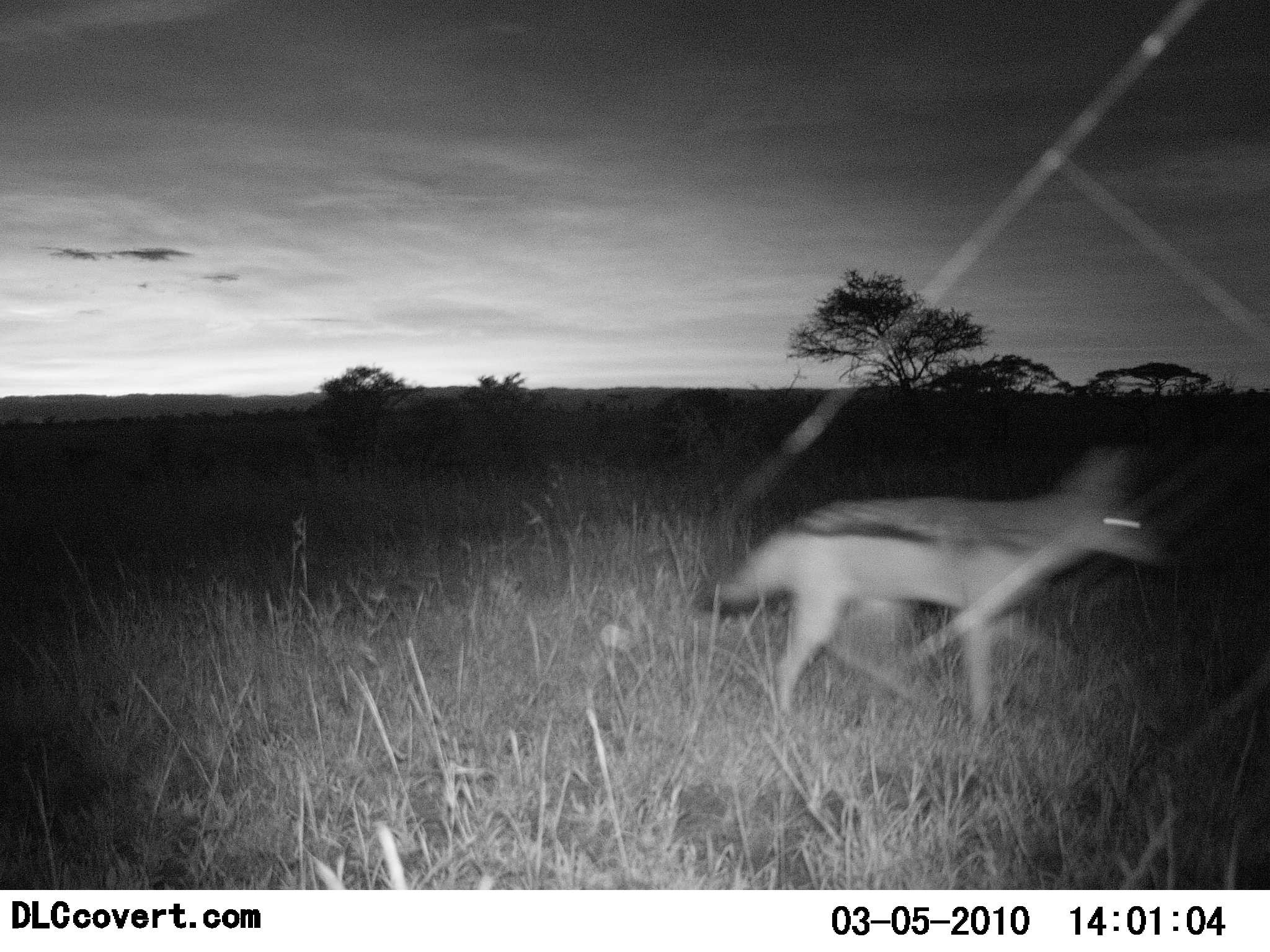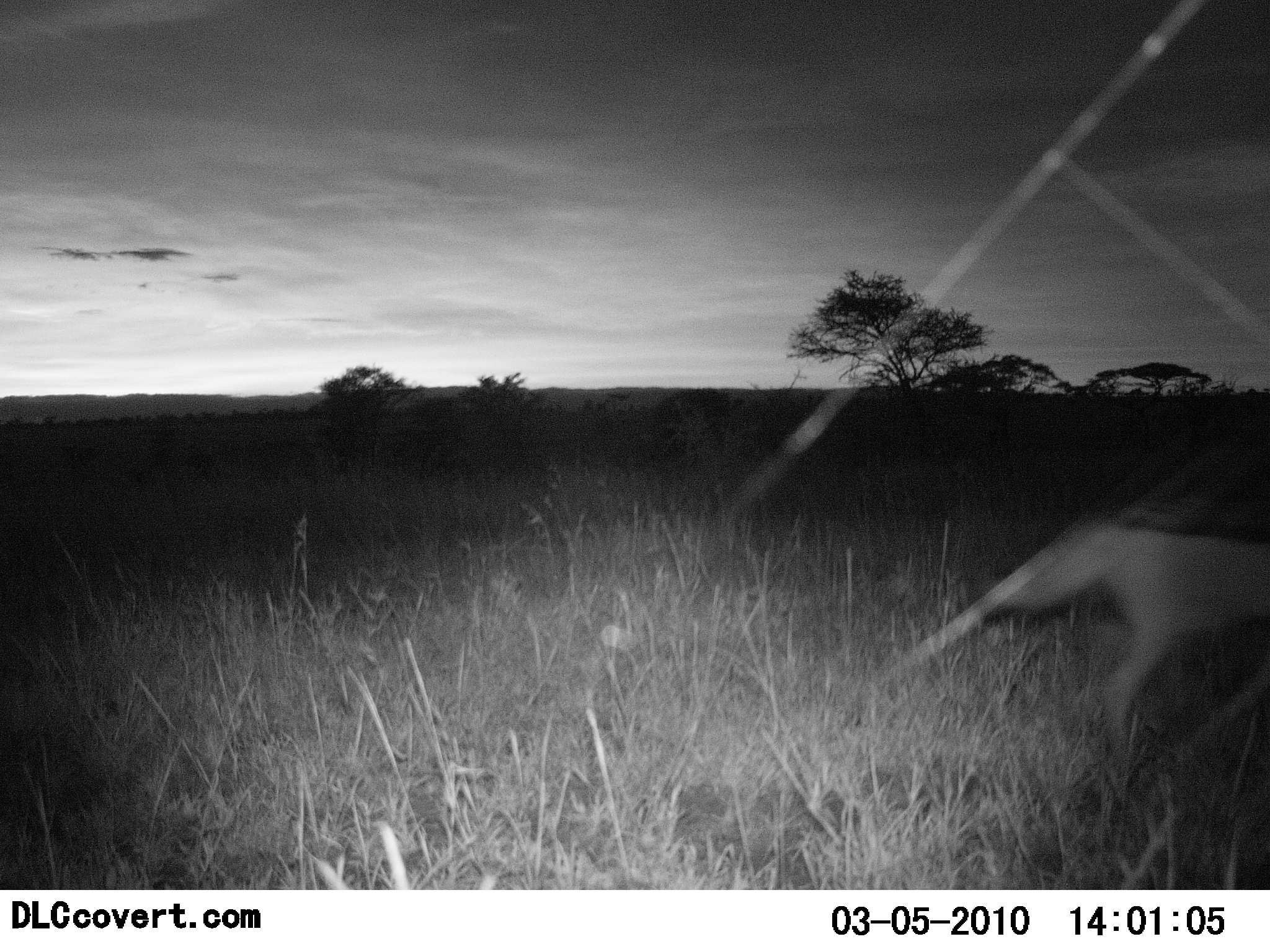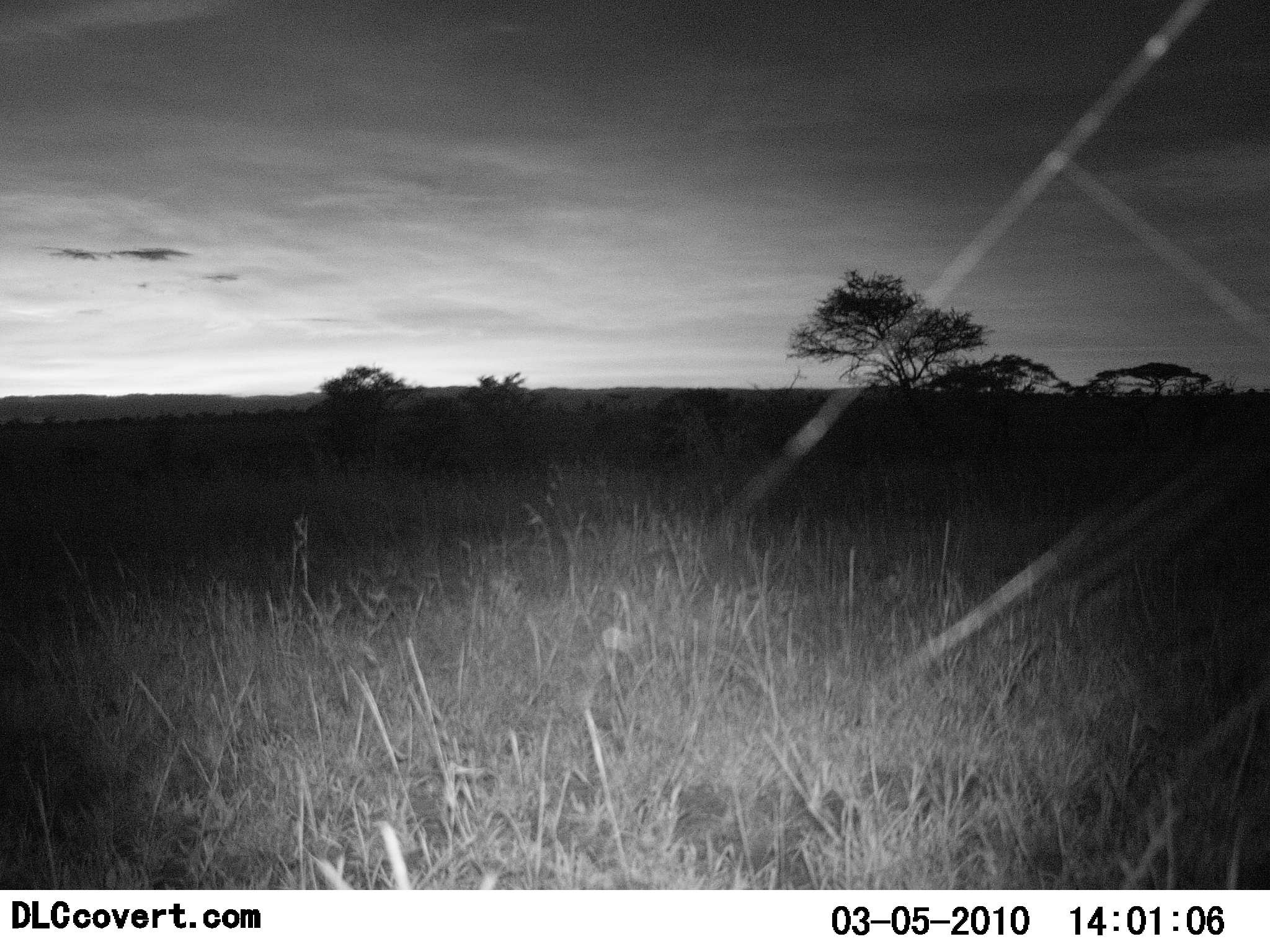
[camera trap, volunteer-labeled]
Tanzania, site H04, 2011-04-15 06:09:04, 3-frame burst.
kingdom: Animalia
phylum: Chordata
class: Mammalia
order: Carnivora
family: Canidae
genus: Lupulella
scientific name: Lupulella mesomelas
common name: black-backed jackal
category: jackal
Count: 1.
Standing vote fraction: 0%.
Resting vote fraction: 0%.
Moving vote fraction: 100%.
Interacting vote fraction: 0%.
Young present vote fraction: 0%.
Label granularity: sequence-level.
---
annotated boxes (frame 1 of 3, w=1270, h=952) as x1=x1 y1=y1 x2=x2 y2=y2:
animal: x1=709 y1=446 x2=1176 y2=737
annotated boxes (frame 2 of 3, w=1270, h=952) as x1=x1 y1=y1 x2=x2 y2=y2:
animal: x1=1002 y1=473 x2=1270 y2=764